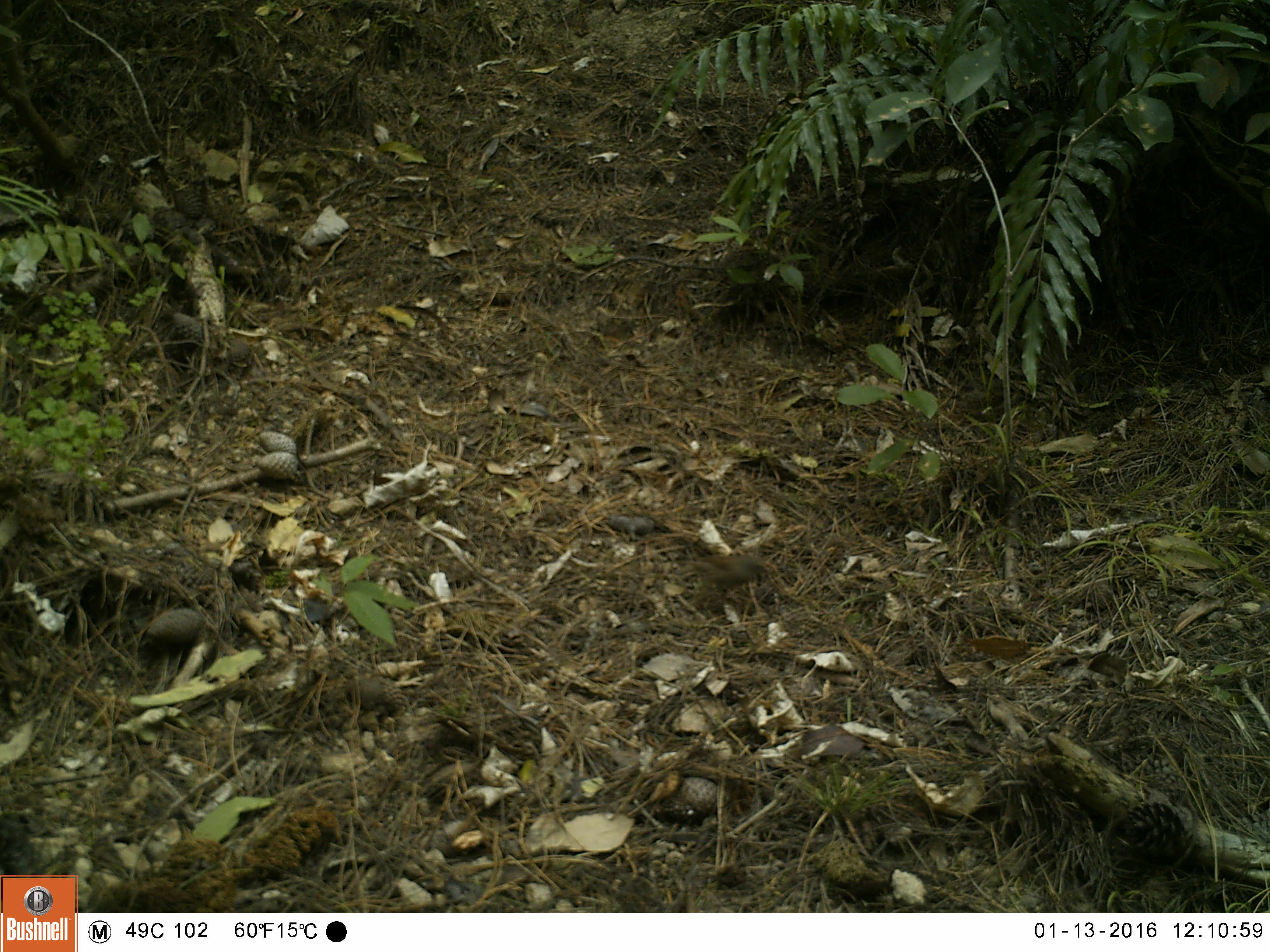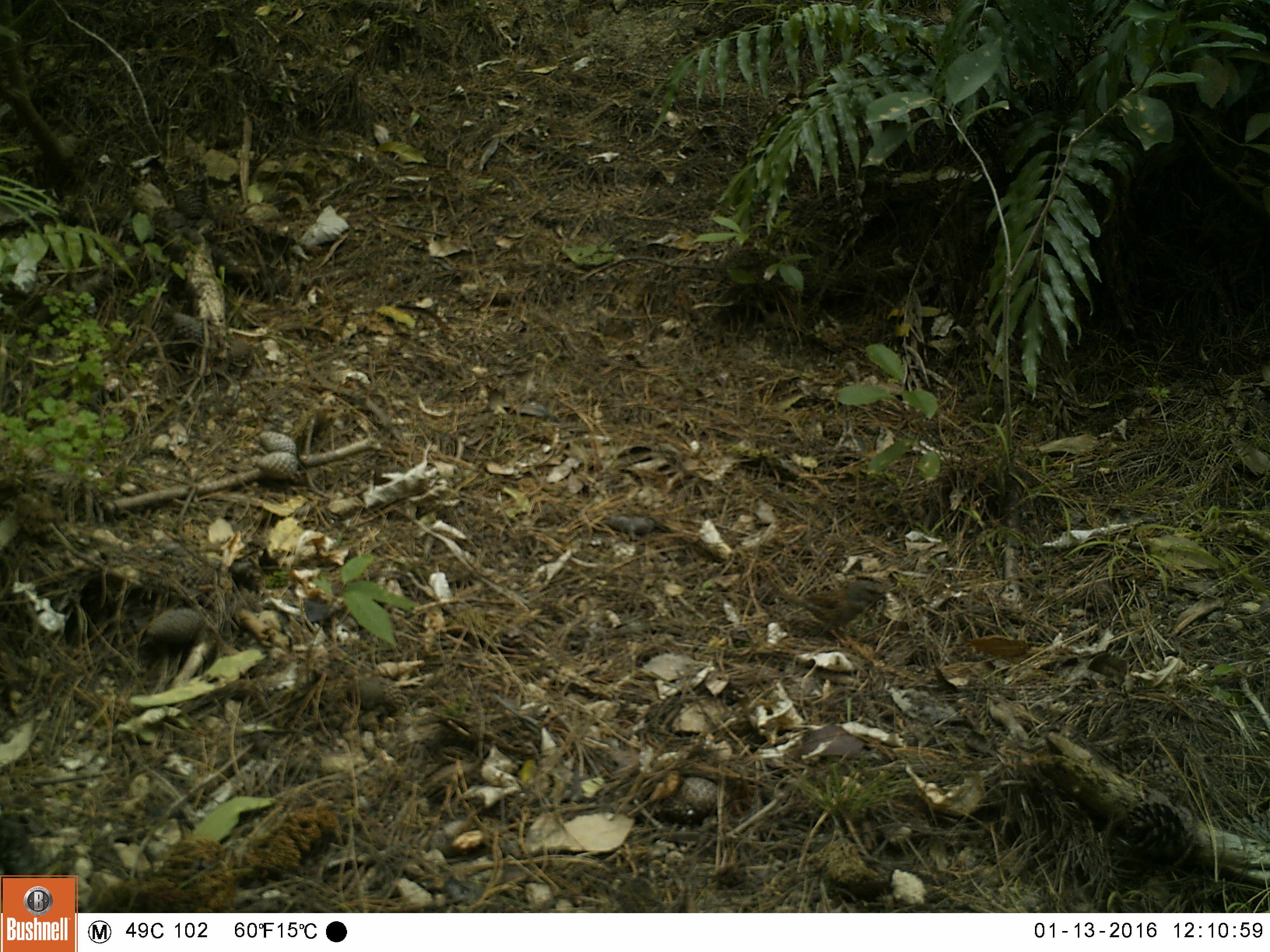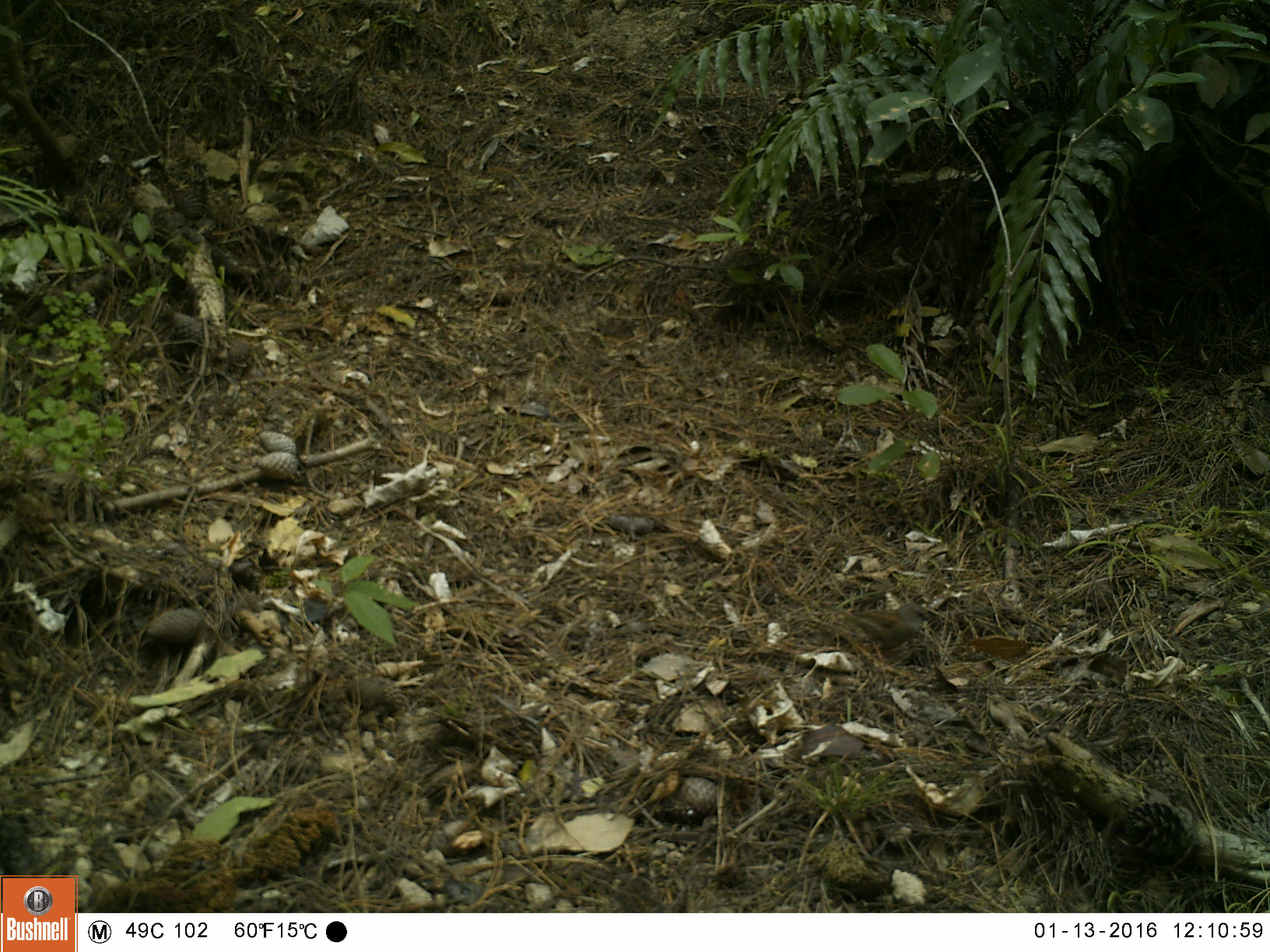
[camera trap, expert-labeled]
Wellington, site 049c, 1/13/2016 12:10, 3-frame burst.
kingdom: Animalia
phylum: Chordata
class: Aves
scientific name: Aves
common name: bird